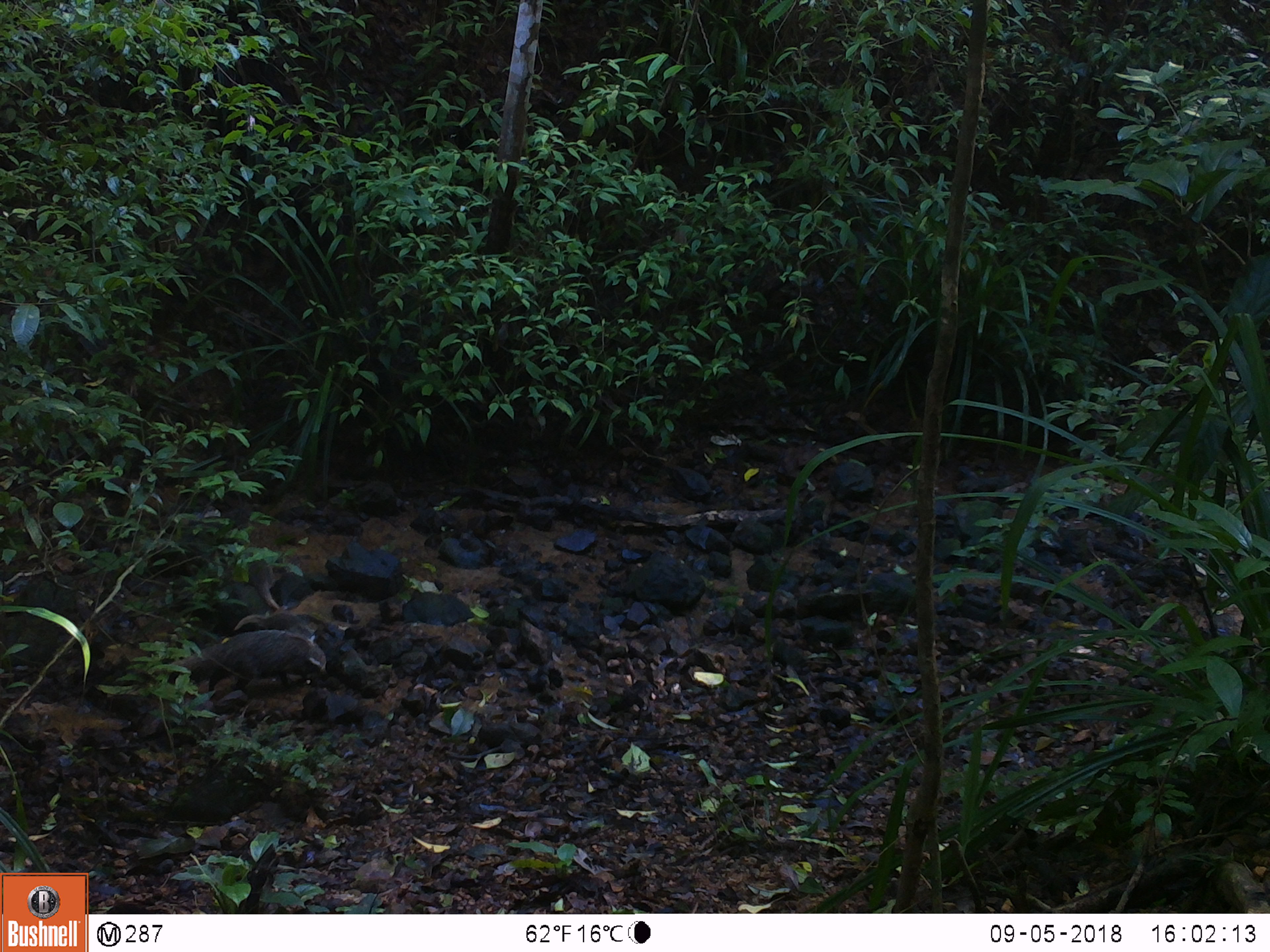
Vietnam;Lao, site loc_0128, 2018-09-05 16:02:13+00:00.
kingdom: Animalia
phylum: Chordata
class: Mammalia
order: Carnivora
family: Herpestidae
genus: Urva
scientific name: Urva urva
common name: crab-eating mongoose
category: crab eating mongoose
Crab eating mongoose (crab-eating mongoose) (Urva urva). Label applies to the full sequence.